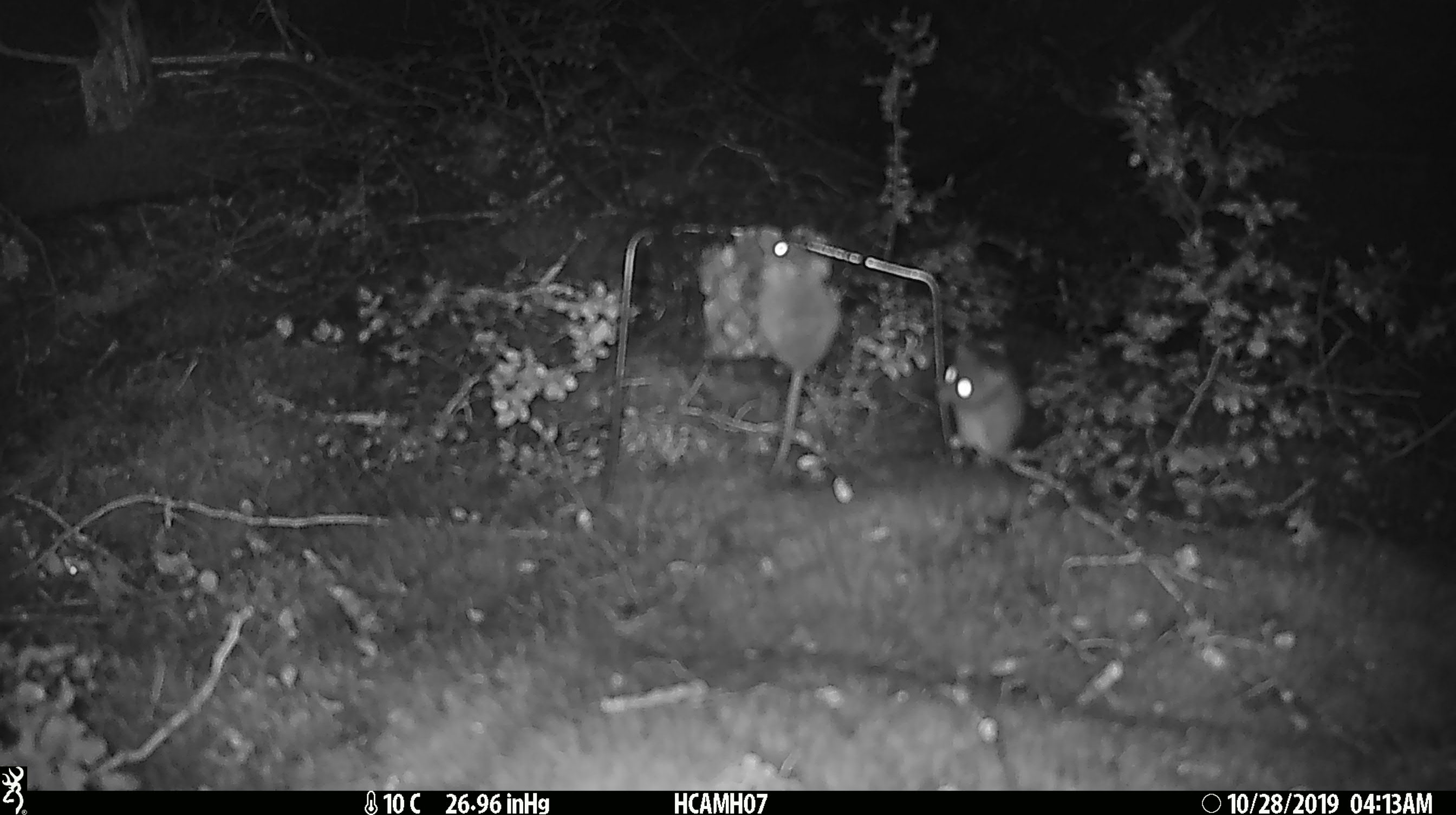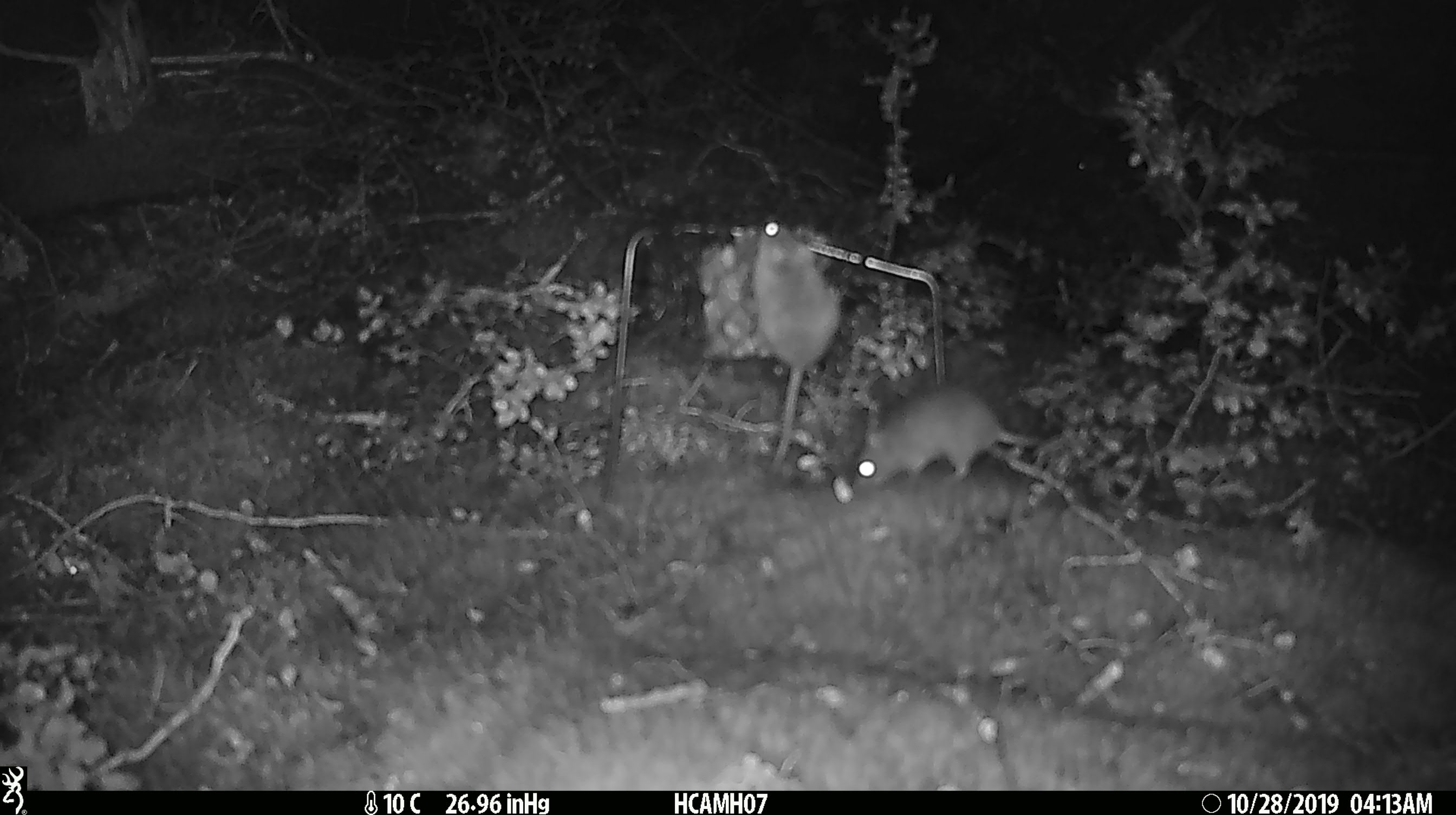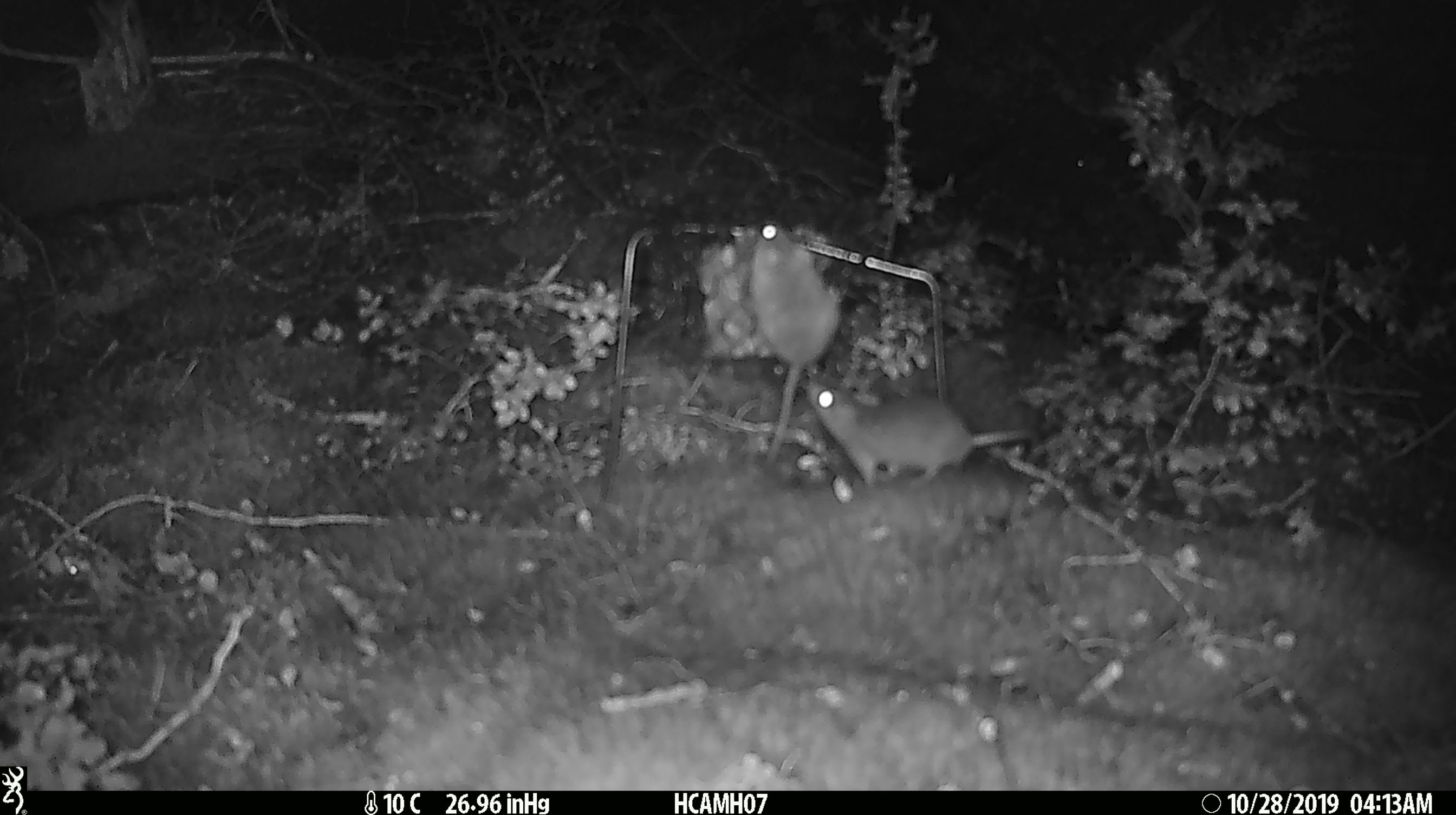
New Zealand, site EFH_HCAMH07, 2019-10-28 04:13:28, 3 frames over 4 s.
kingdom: Animalia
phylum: Chordata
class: Mammalia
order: Rodentia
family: Muridae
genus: Mus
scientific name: Mus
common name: mouse